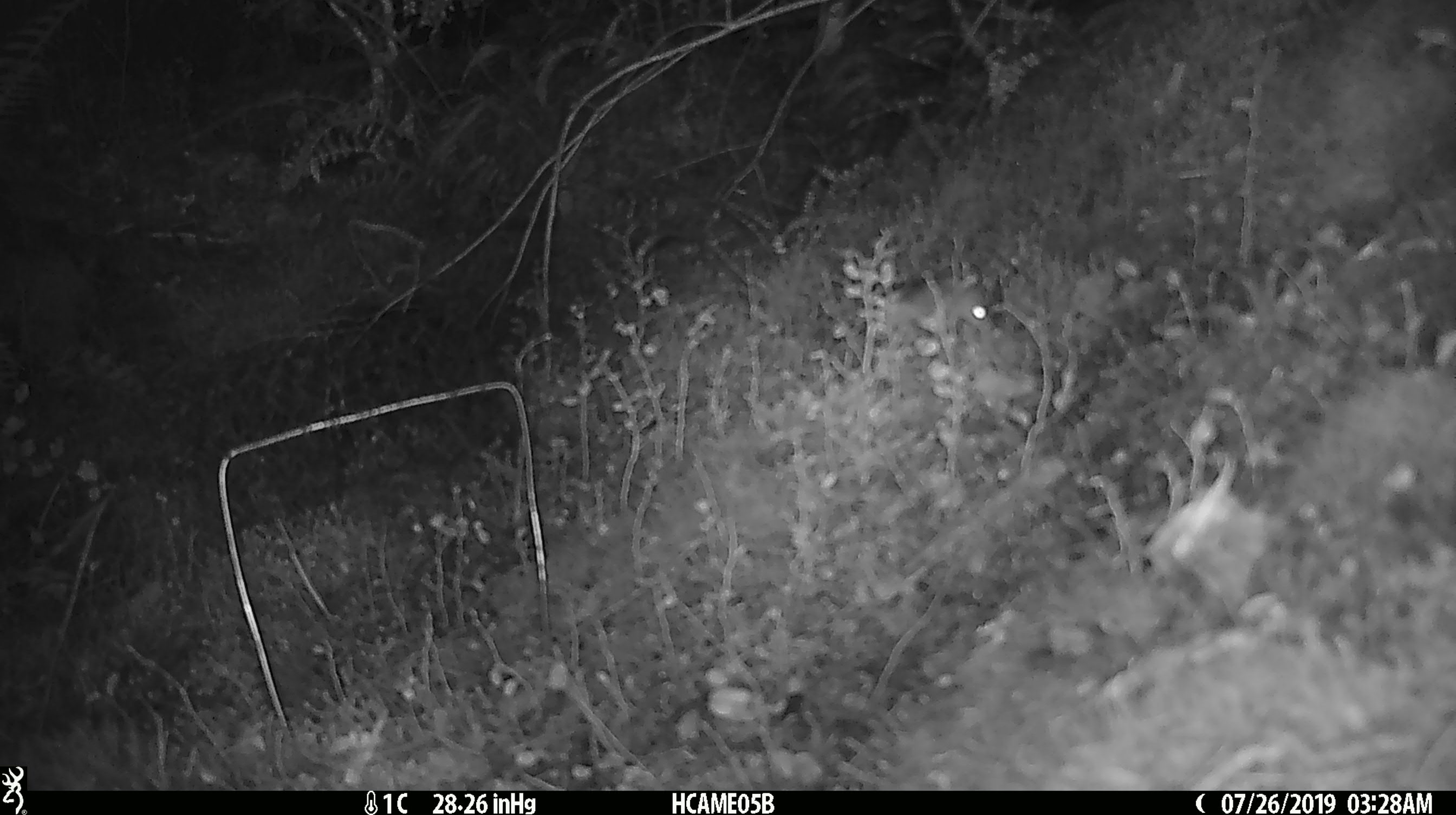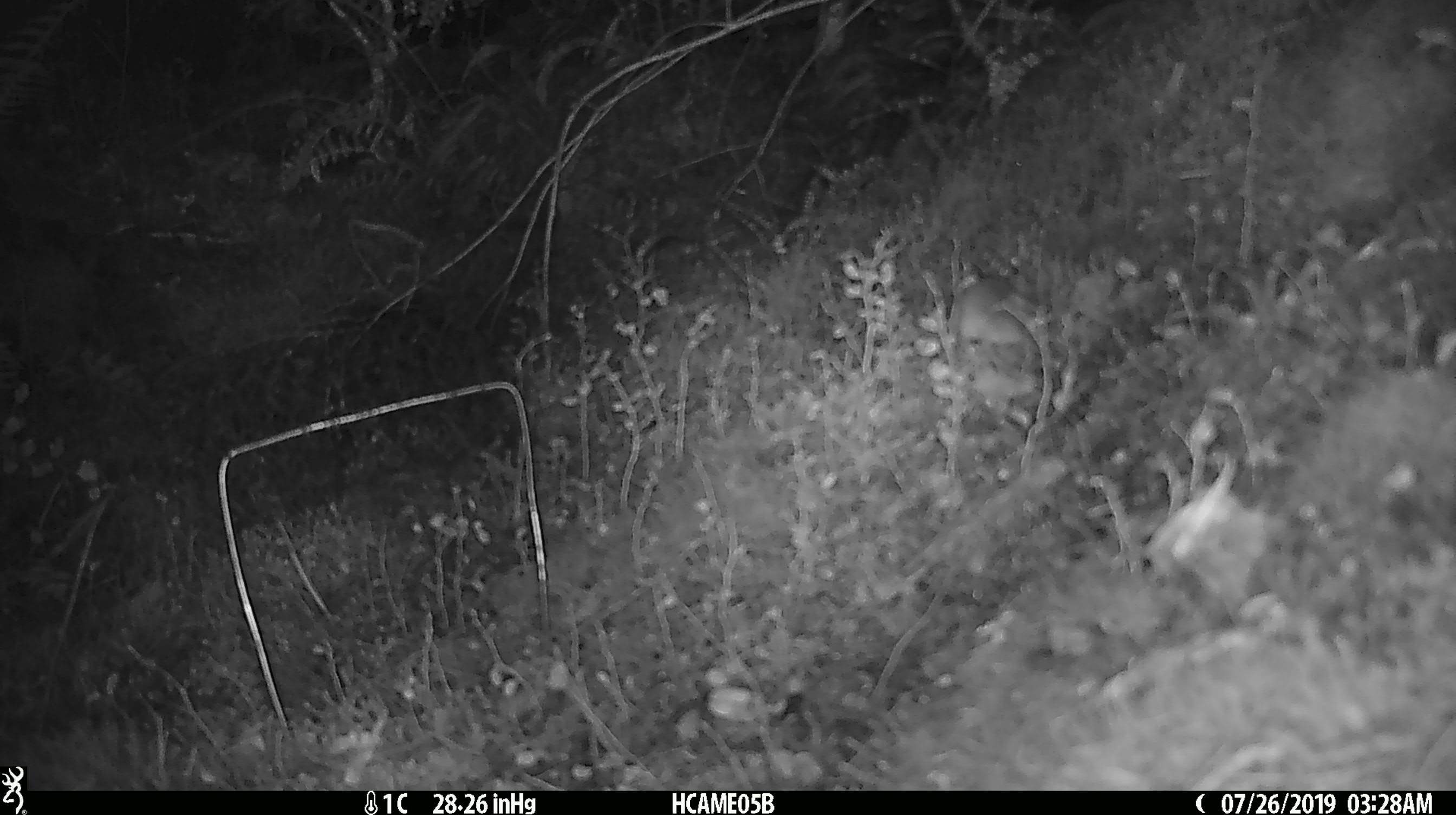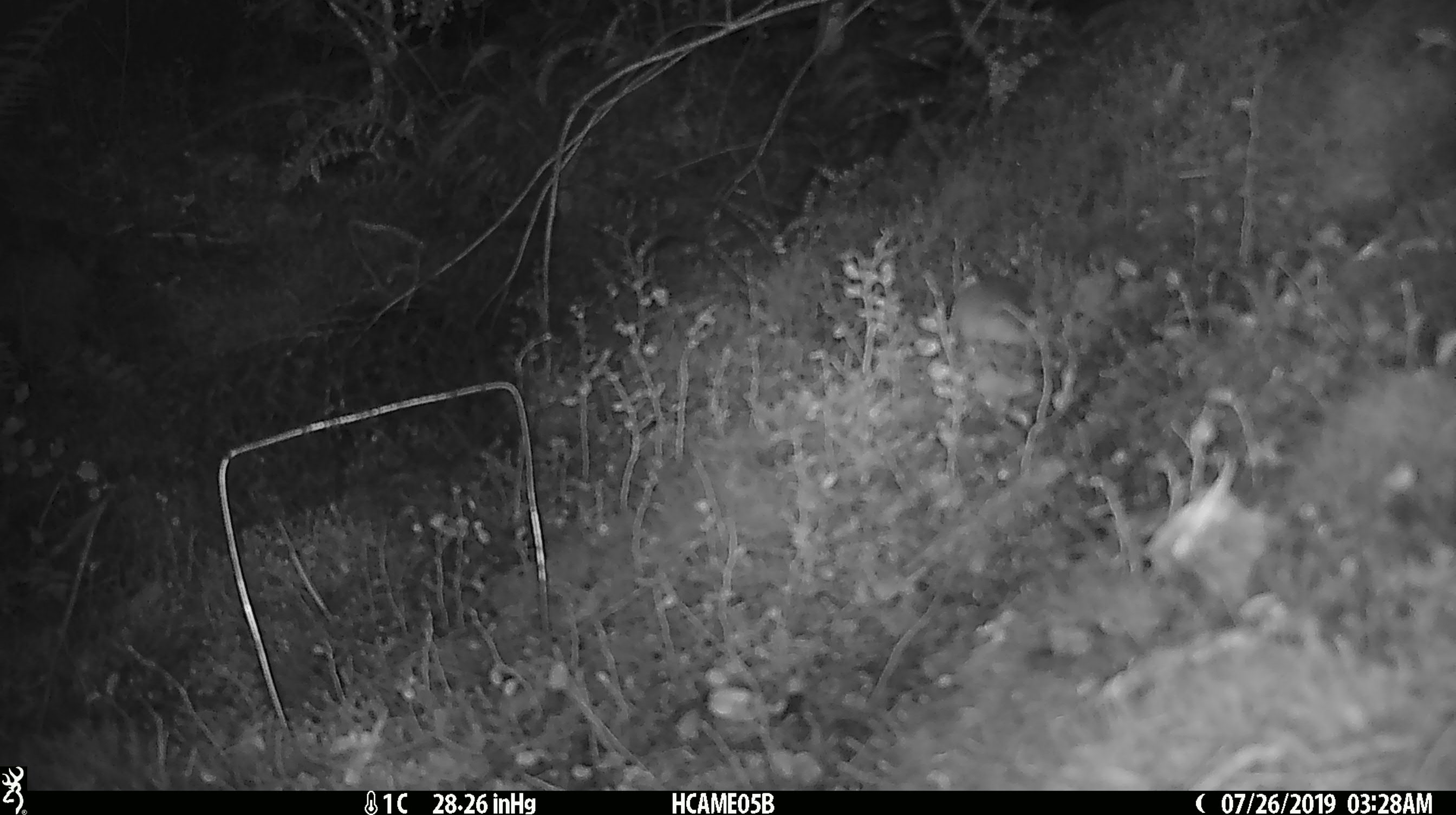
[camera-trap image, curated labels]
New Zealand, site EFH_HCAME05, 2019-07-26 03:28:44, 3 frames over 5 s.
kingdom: Animalia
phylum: Chordata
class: Mammalia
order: Rodentia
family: Muridae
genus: Mus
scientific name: Mus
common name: mouse